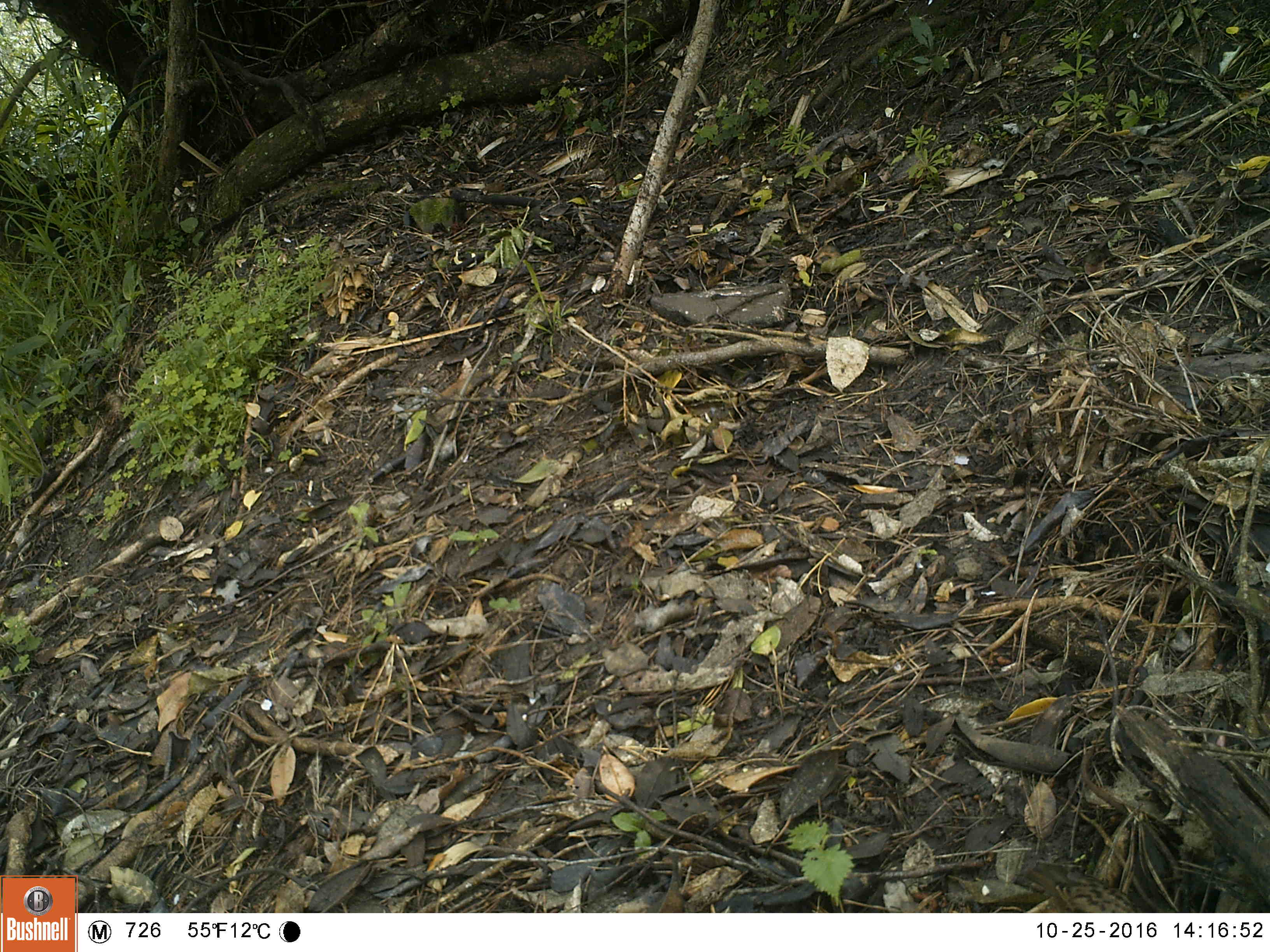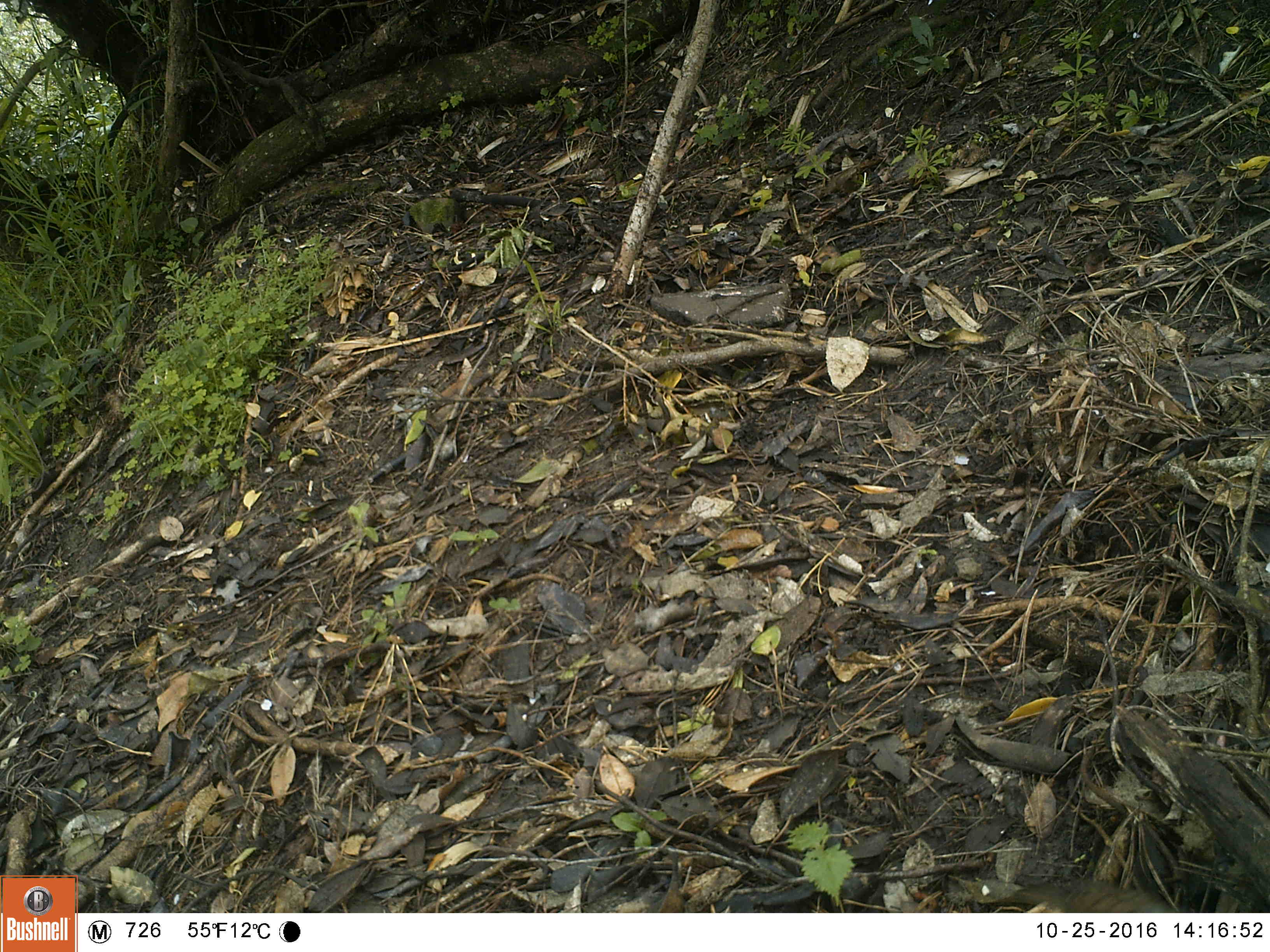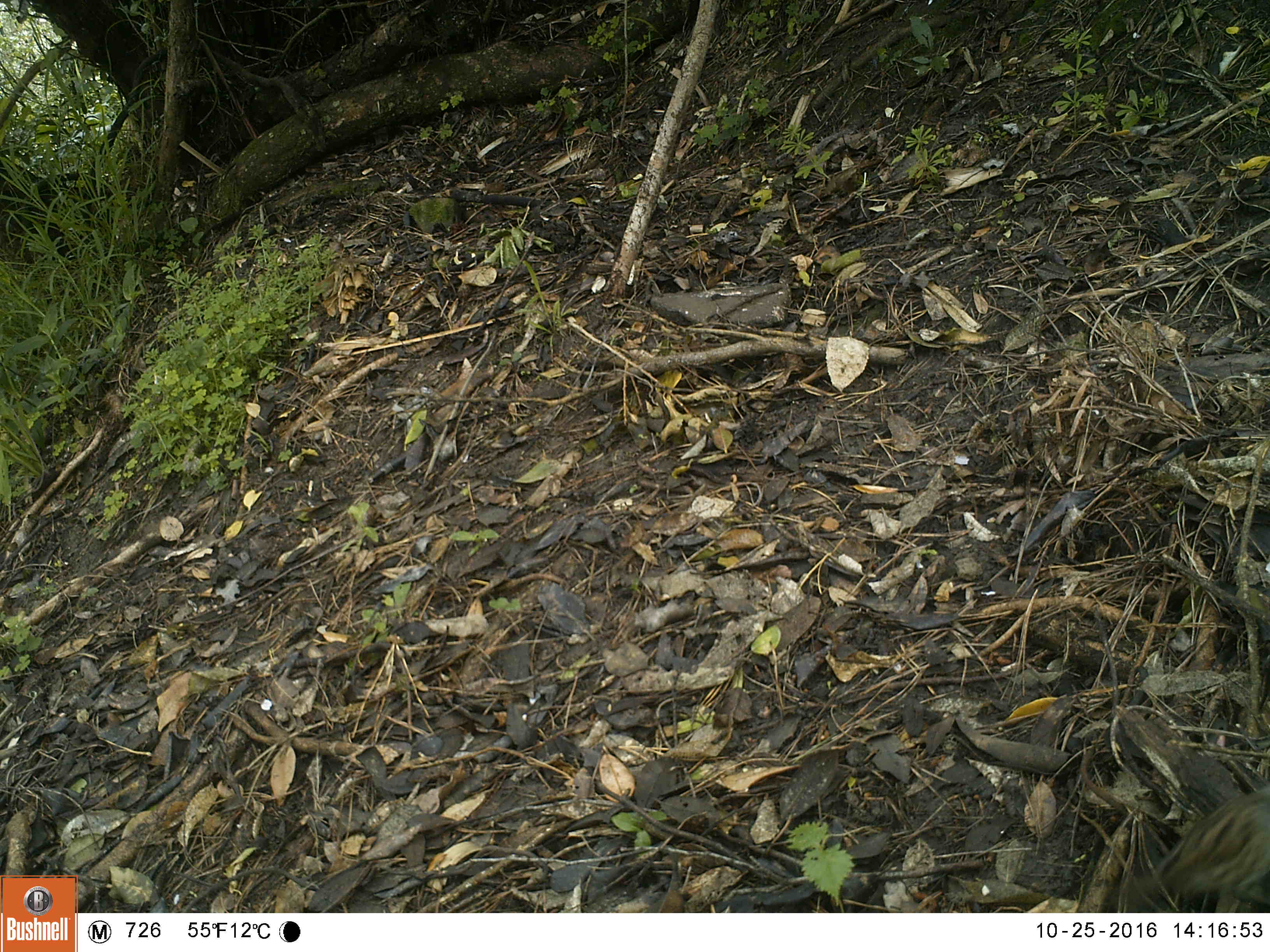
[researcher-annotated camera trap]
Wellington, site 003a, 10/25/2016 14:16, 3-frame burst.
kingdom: Animalia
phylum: Chordata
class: Aves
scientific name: Aves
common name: bird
Bird (Aves).